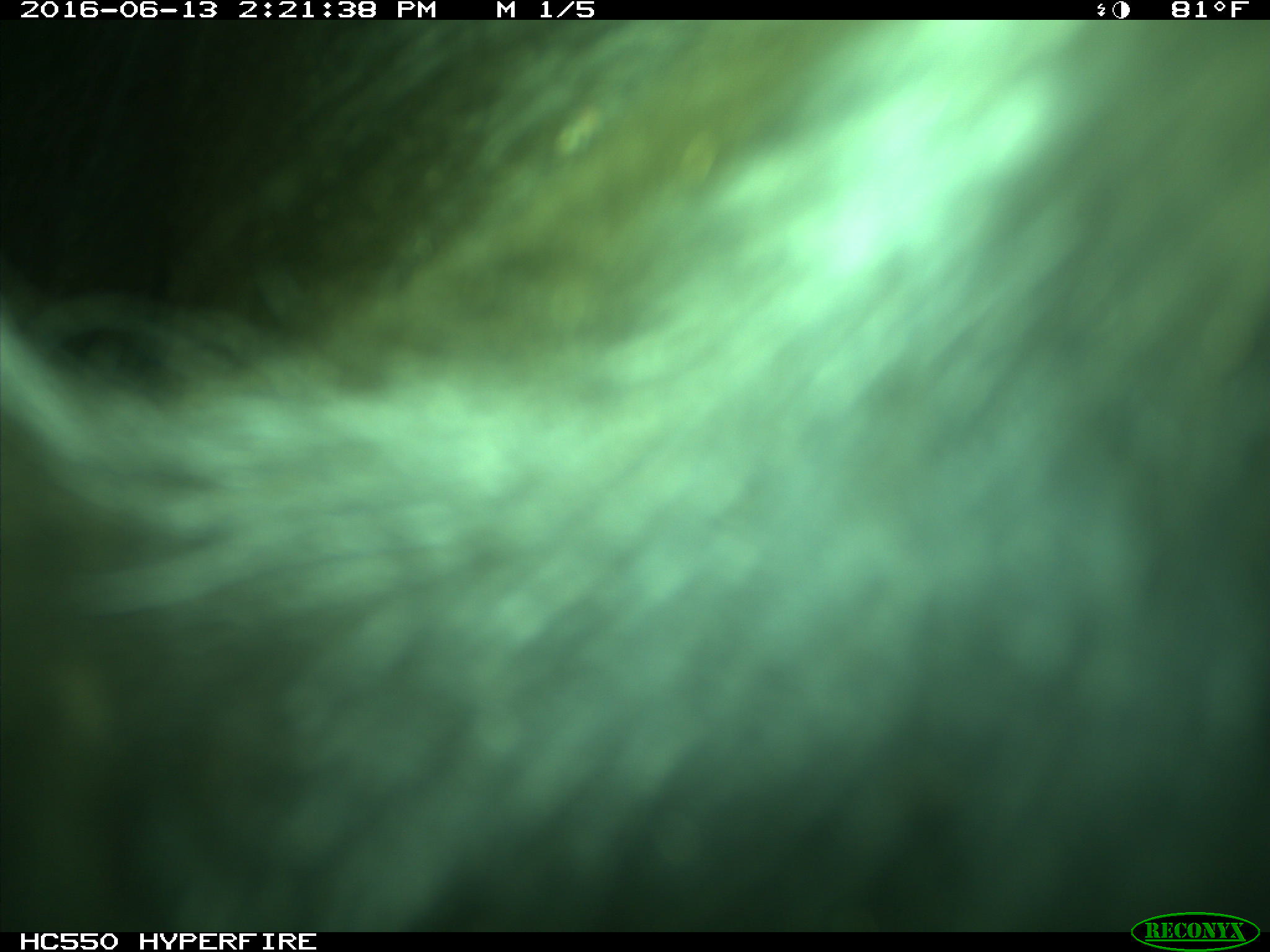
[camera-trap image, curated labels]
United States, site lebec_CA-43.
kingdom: Animalia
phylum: Chordata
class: Mammalia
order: Artiodactyla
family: Bovidae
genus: Bos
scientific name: Bos taurus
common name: domestic cow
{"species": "Bos taurus (domestic cow)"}